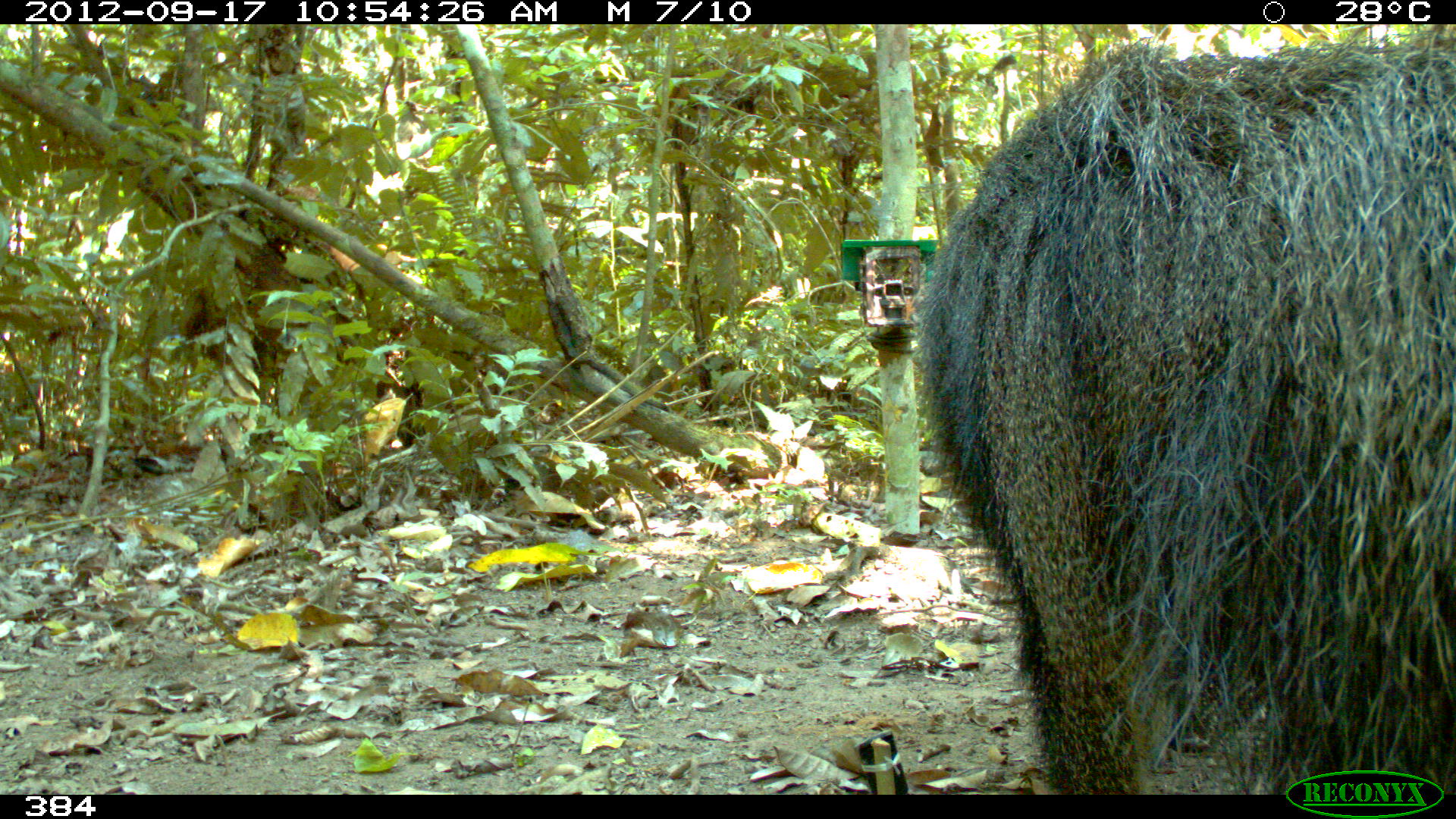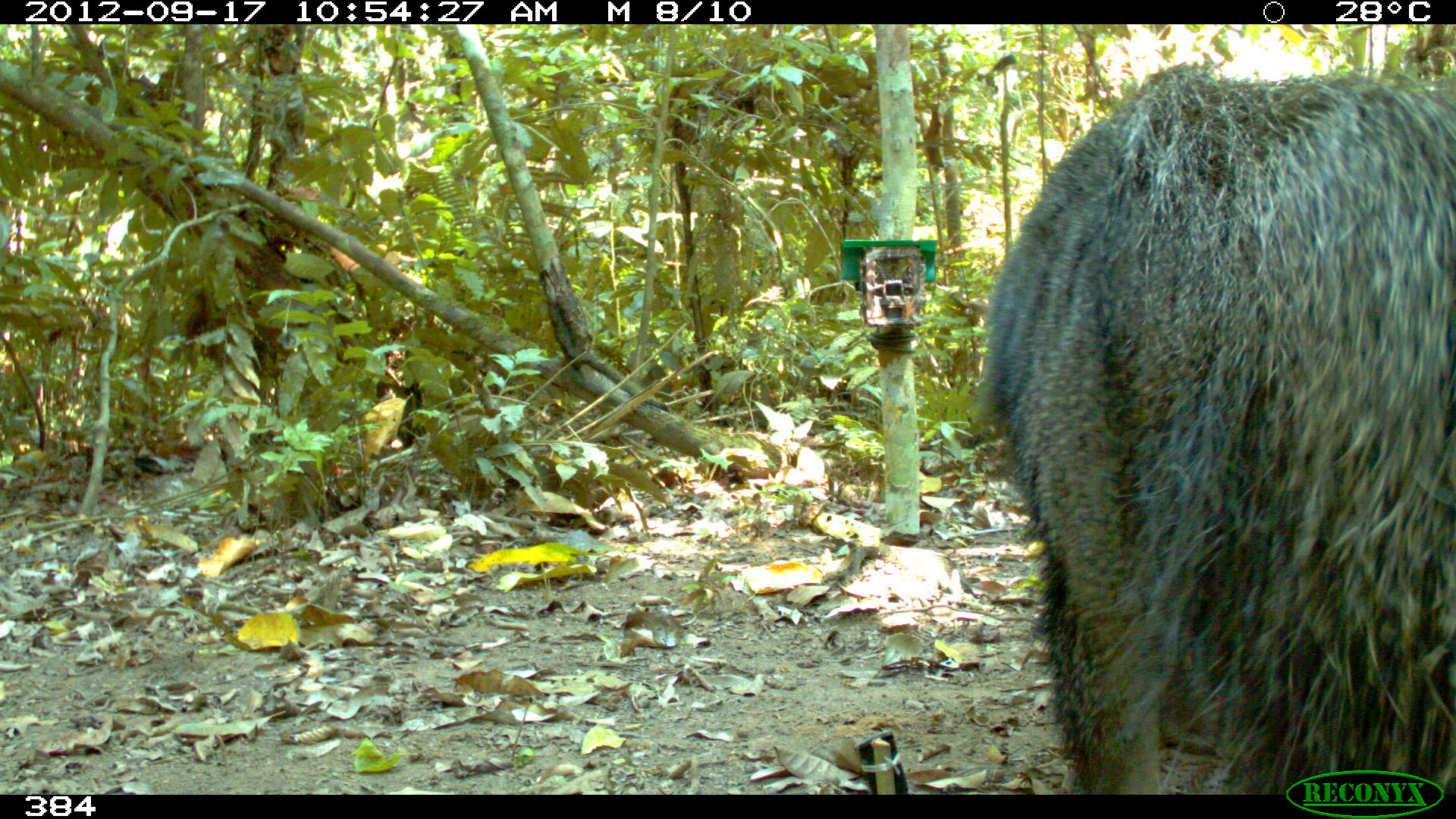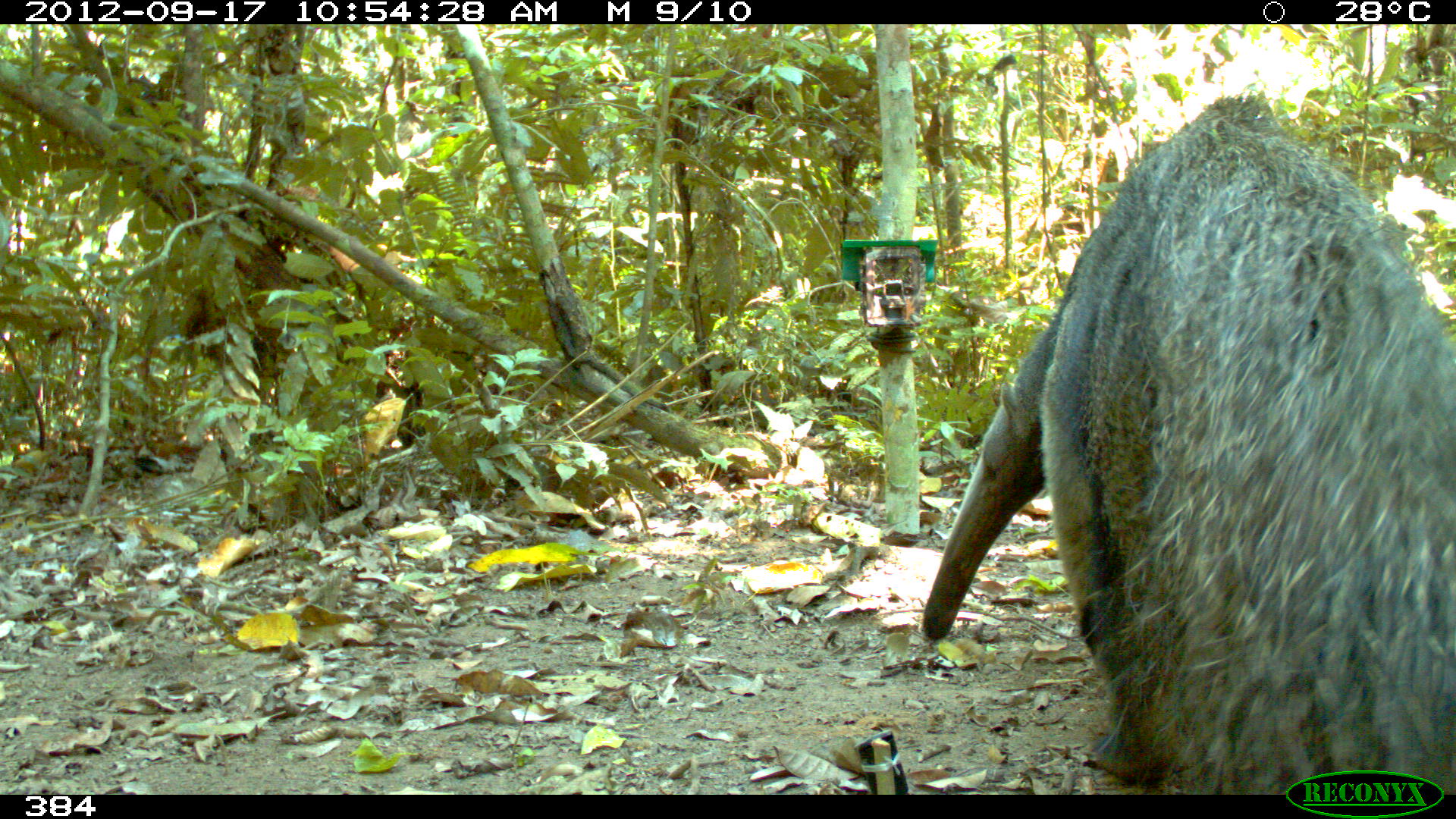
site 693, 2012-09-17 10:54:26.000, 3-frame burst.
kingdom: Animalia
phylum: Chordata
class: Mammalia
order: Pilosa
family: Myrmecophagidae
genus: Myrmecophaga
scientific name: Myrmecophaga tridactyla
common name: giant anteater